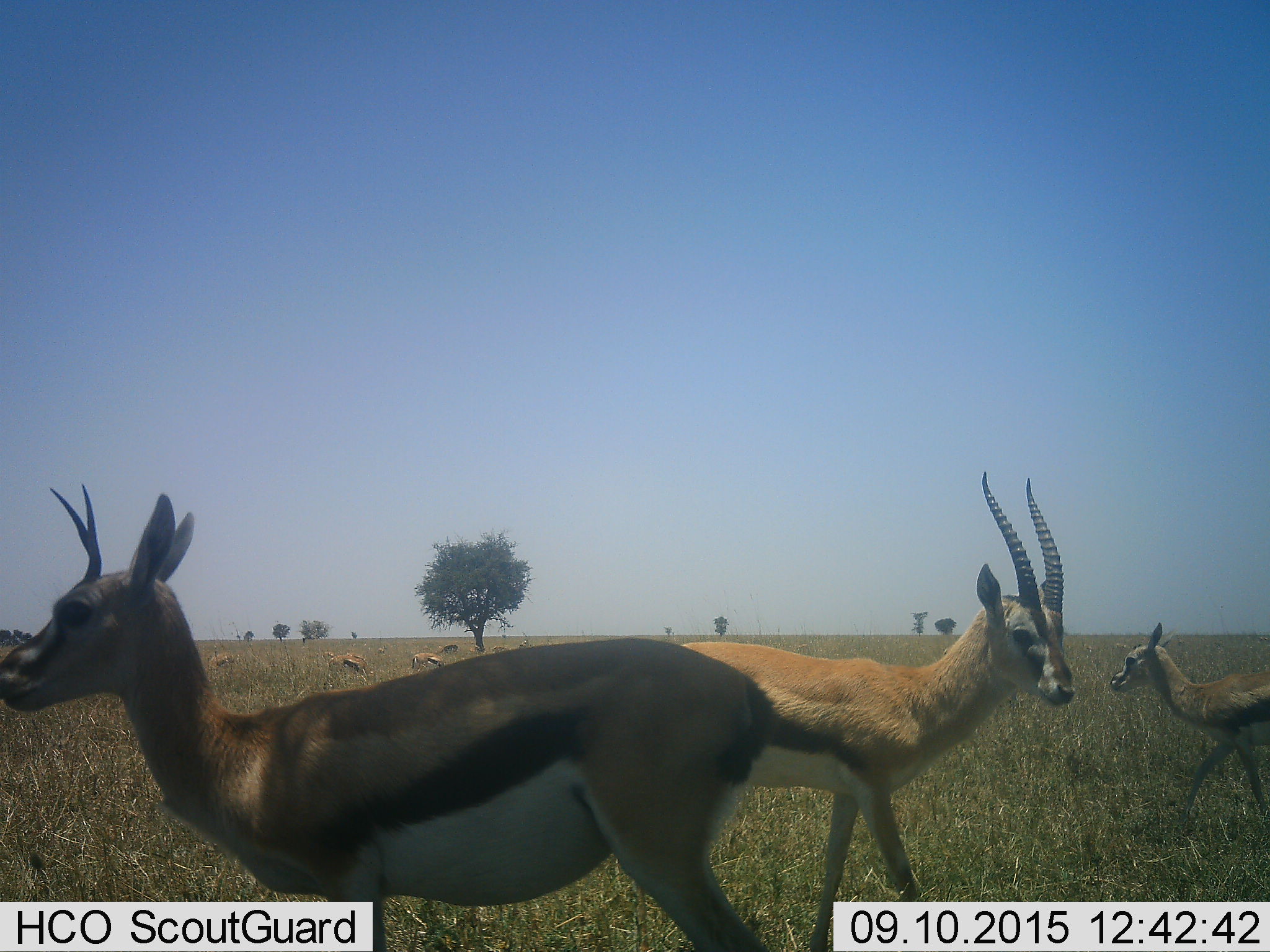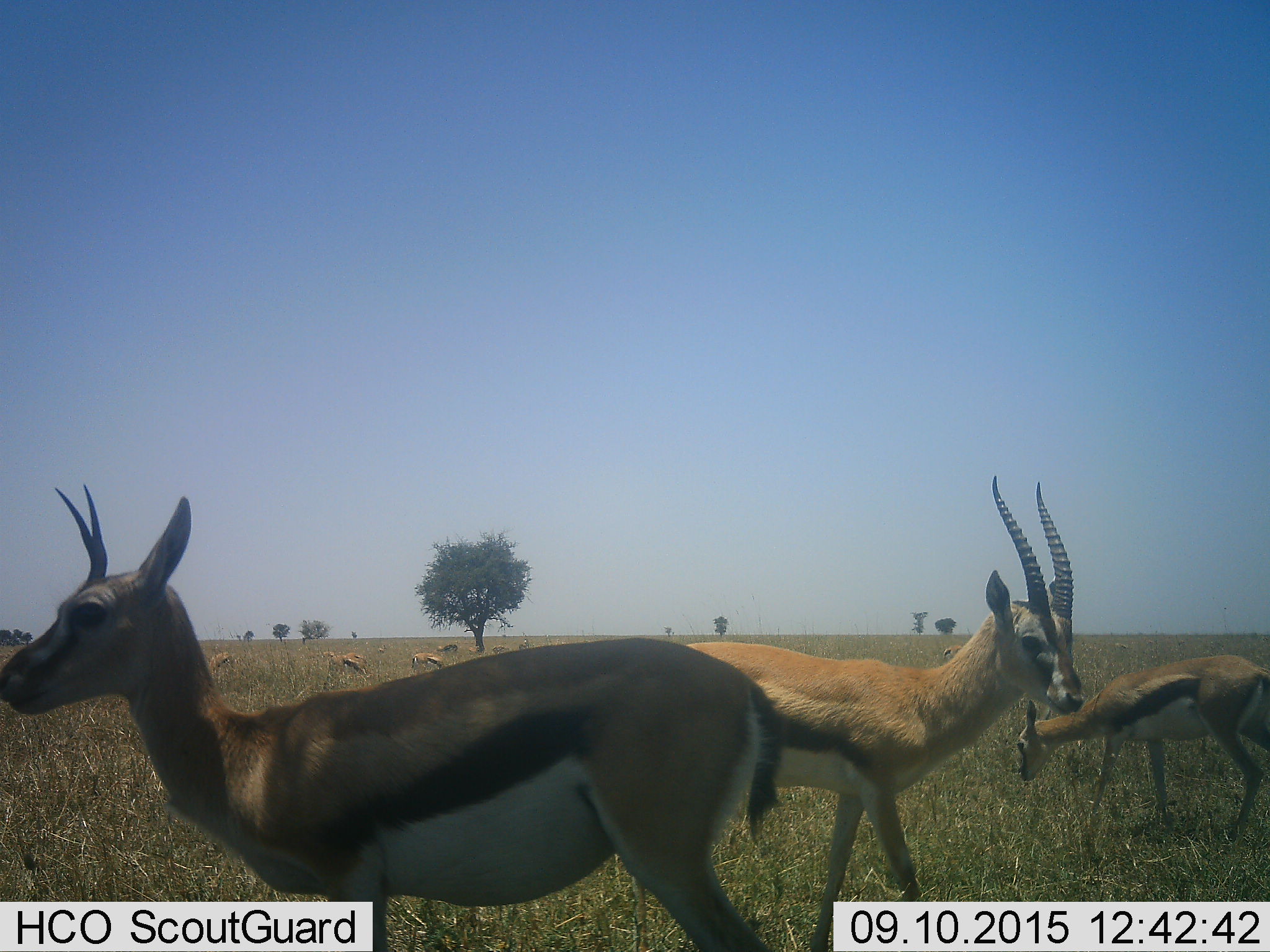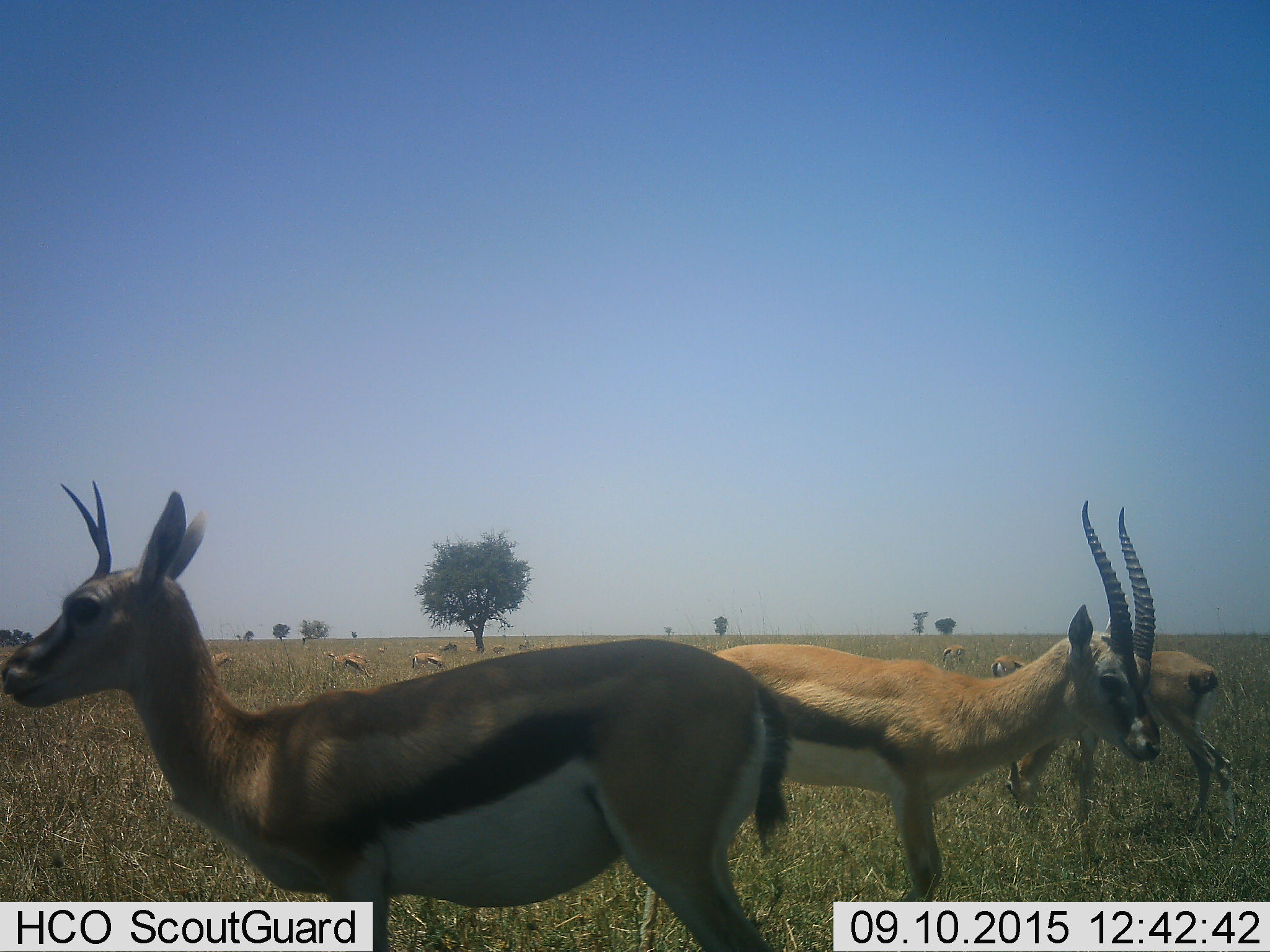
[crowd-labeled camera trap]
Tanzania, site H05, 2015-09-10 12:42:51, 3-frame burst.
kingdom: Animalia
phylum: Chordata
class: Mammalia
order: Artiodactyla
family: Bovidae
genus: Eudorcas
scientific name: Eudorcas thomsonii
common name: thomson's gazelle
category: gazellethomsons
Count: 11-50.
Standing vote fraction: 90%.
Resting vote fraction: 0%.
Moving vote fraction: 80%.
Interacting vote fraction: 10%.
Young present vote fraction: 40%.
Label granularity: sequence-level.